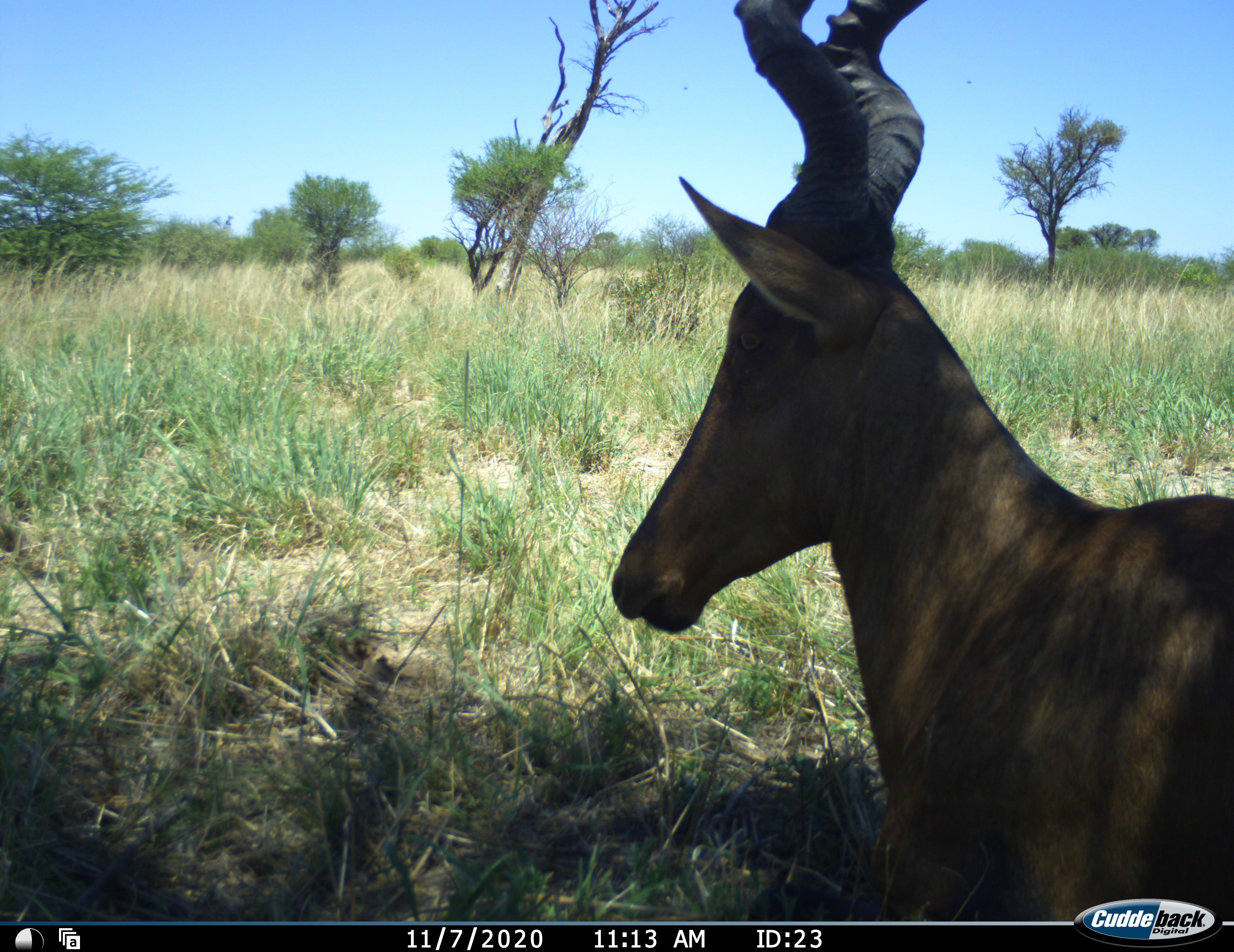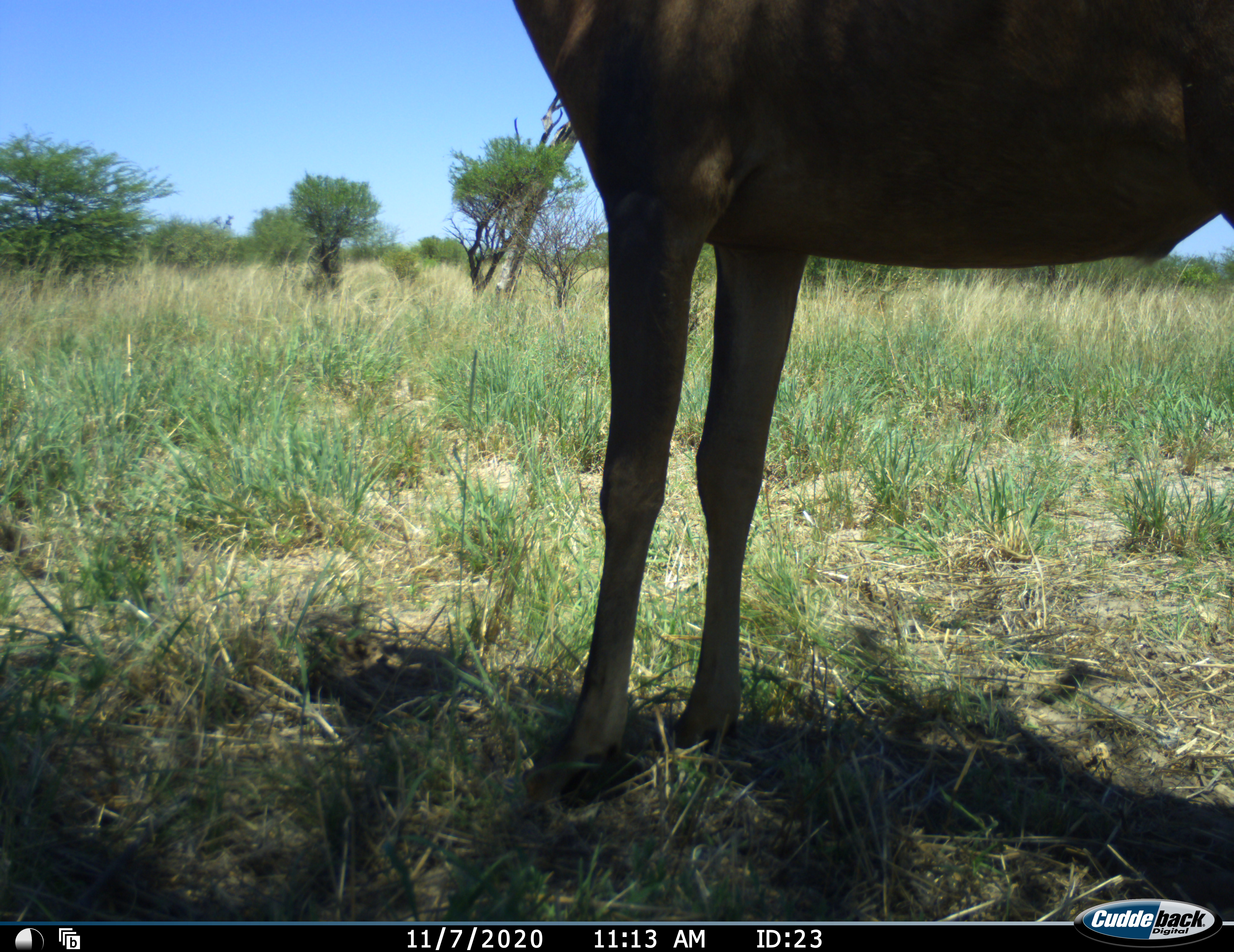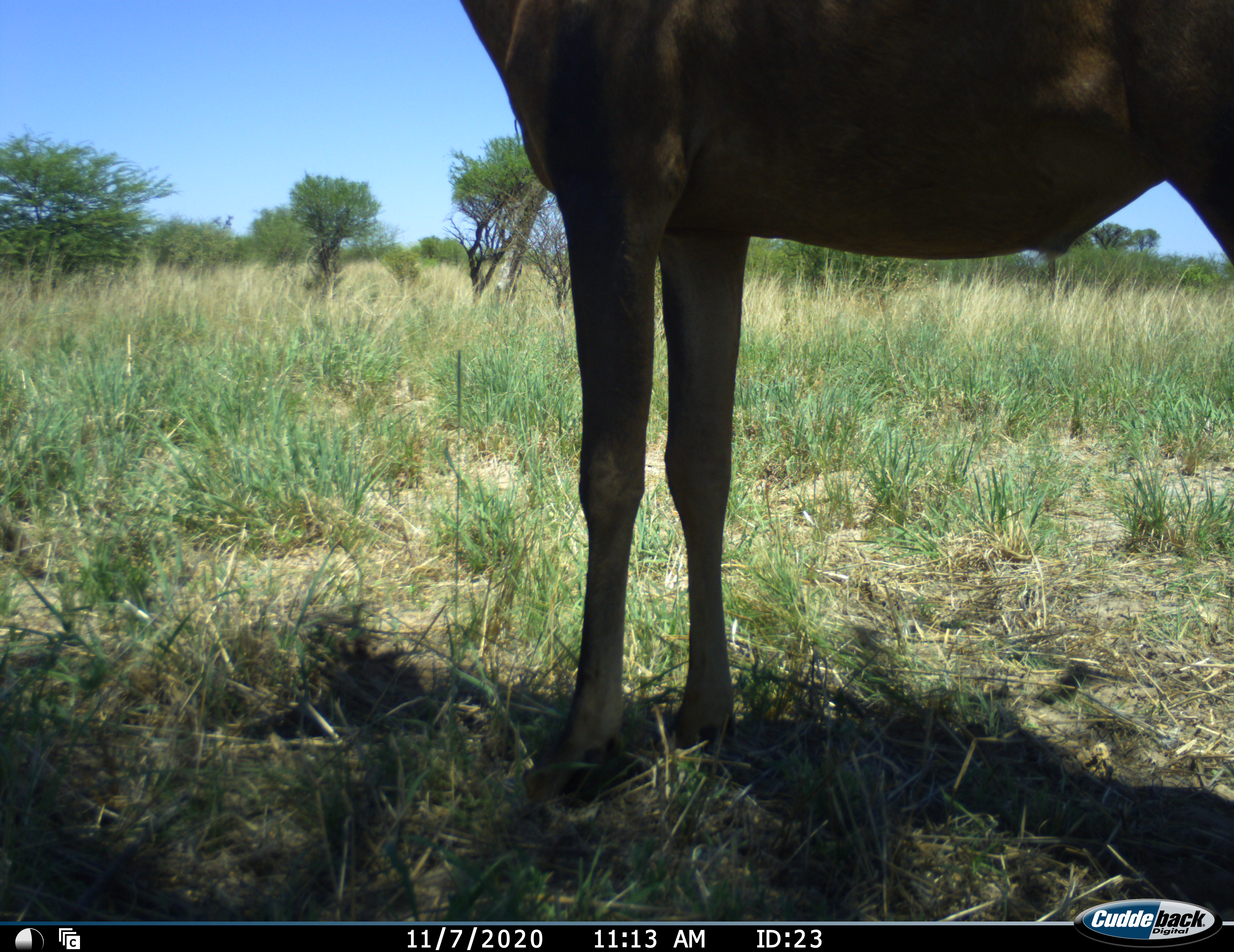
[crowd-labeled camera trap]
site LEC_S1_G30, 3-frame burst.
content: unidentified animal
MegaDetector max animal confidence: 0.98